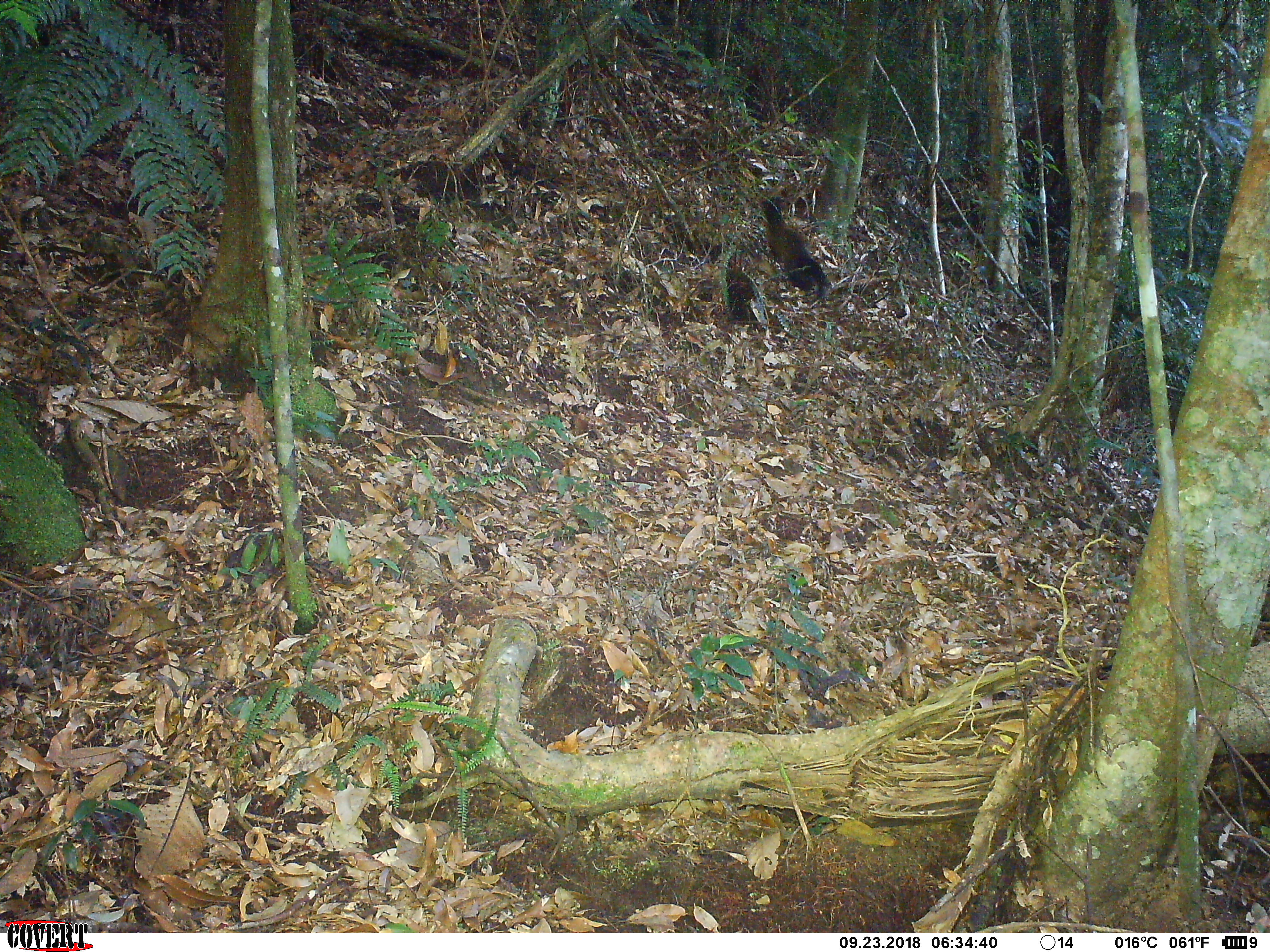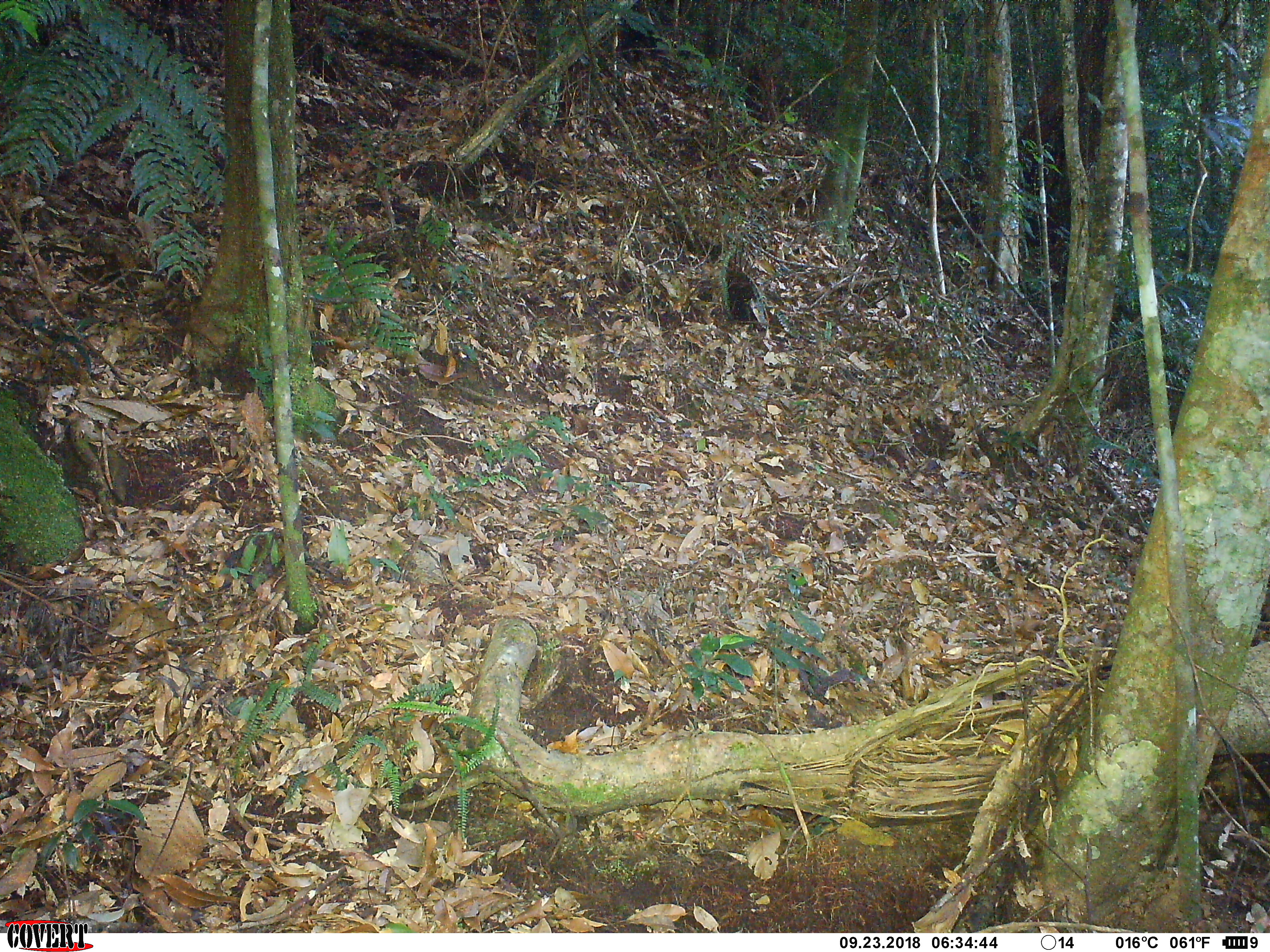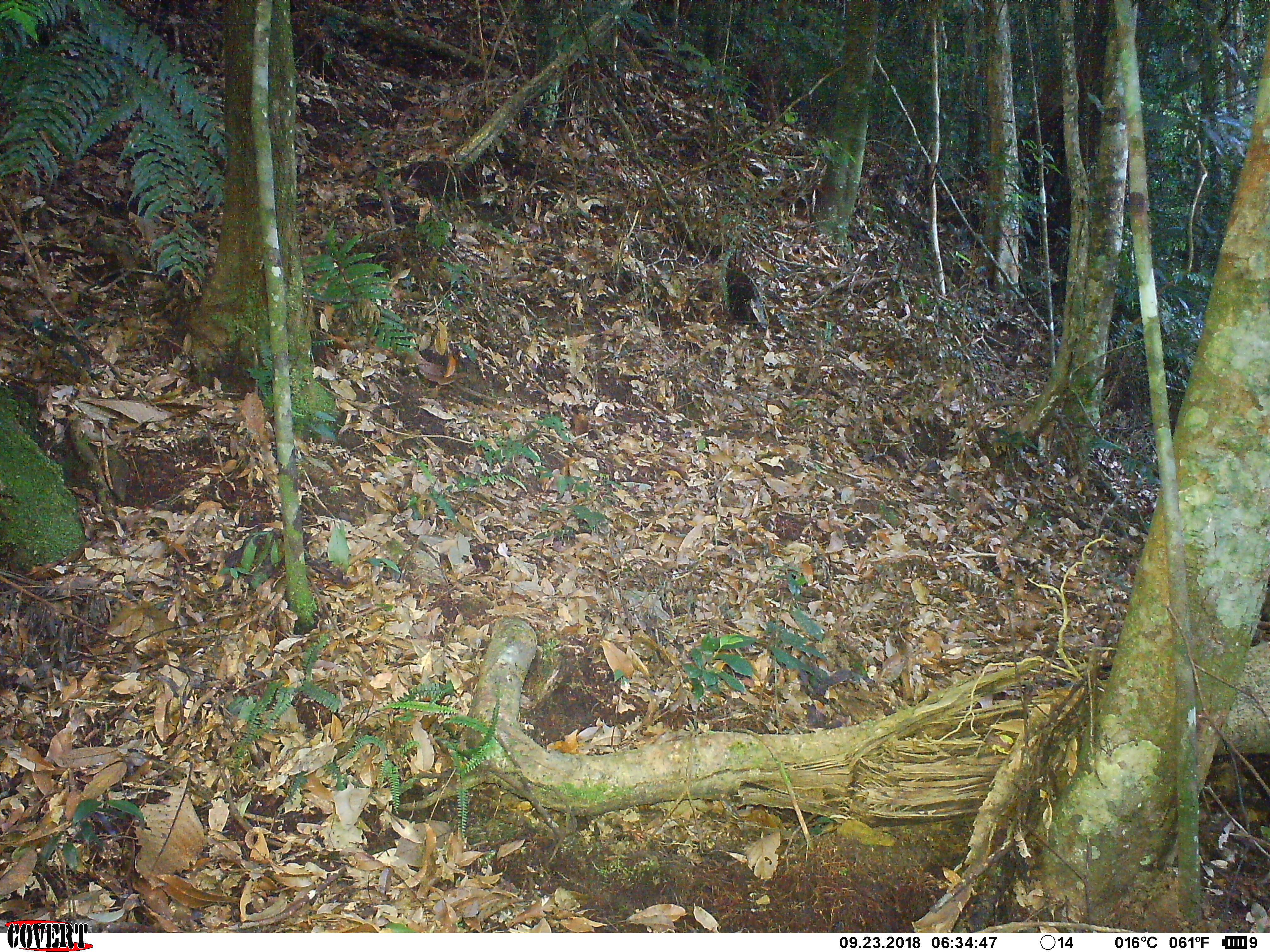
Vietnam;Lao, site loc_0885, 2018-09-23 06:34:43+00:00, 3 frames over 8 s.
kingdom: Animalia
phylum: Chordata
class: Mammalia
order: Carnivora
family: Mustelidae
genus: Martes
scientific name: Martes flavigula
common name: yellow-throated marten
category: yellow throated marten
Yellow throated marten (yellow-throated marten) (Martes flavigula). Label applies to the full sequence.